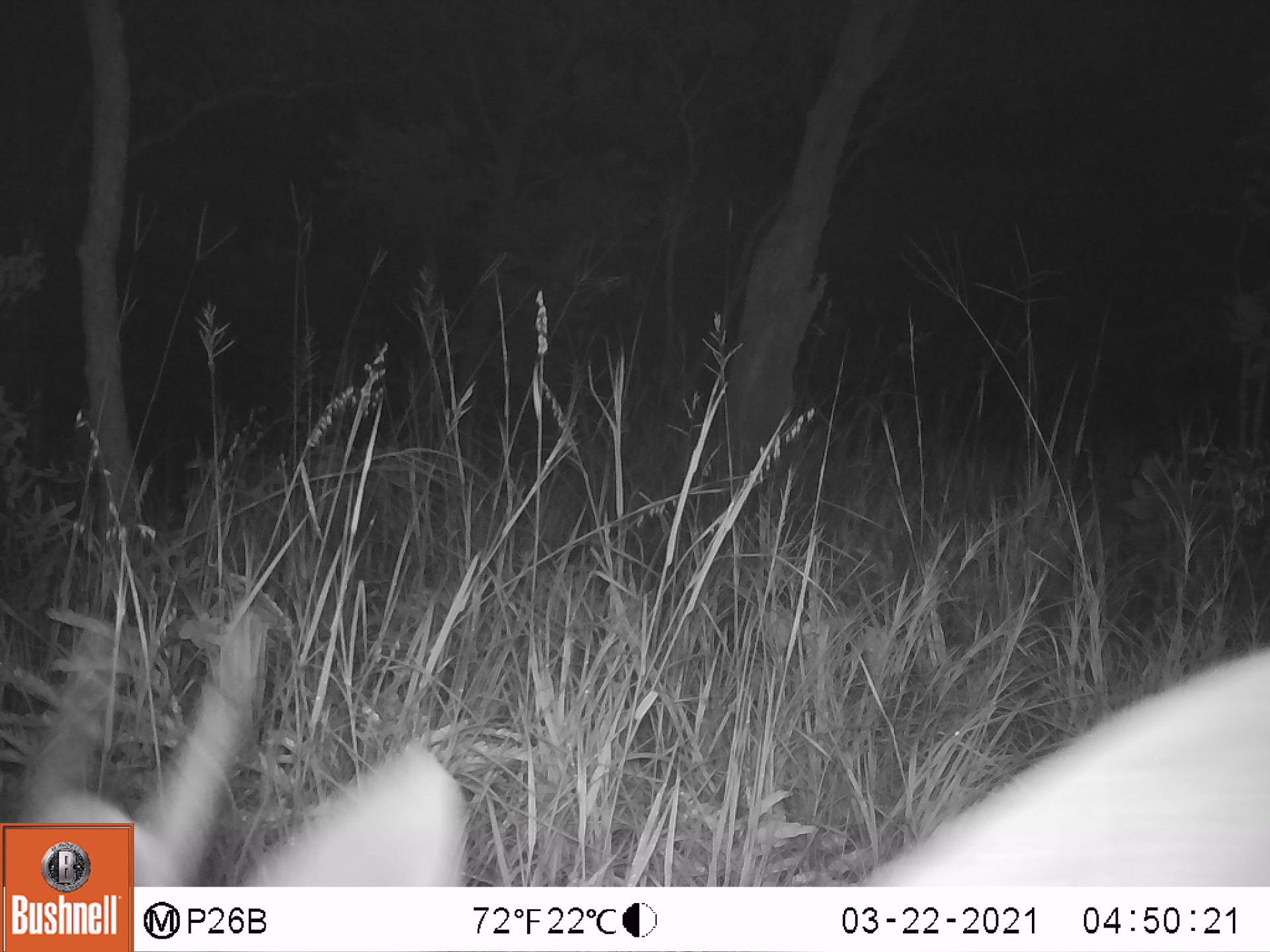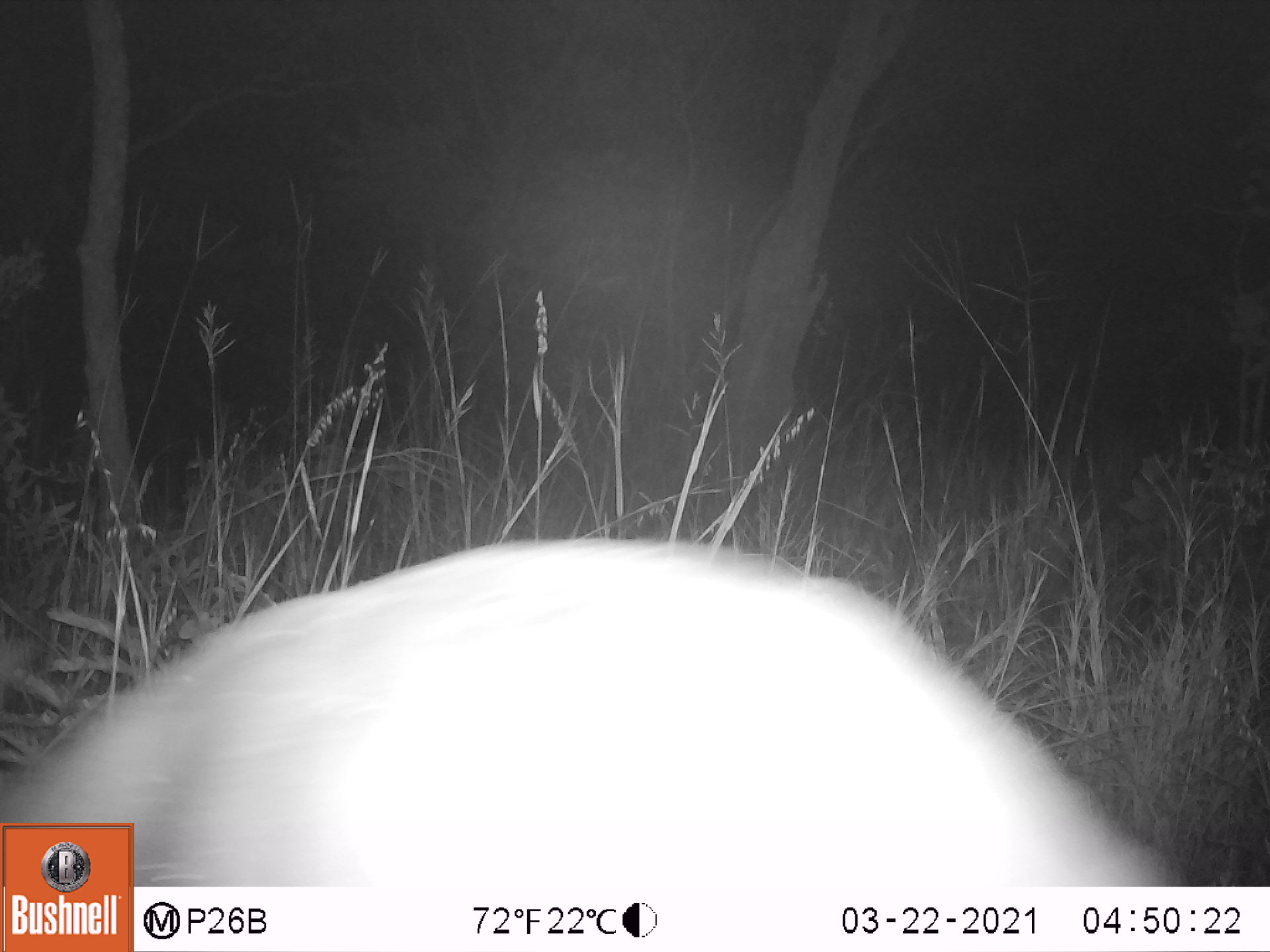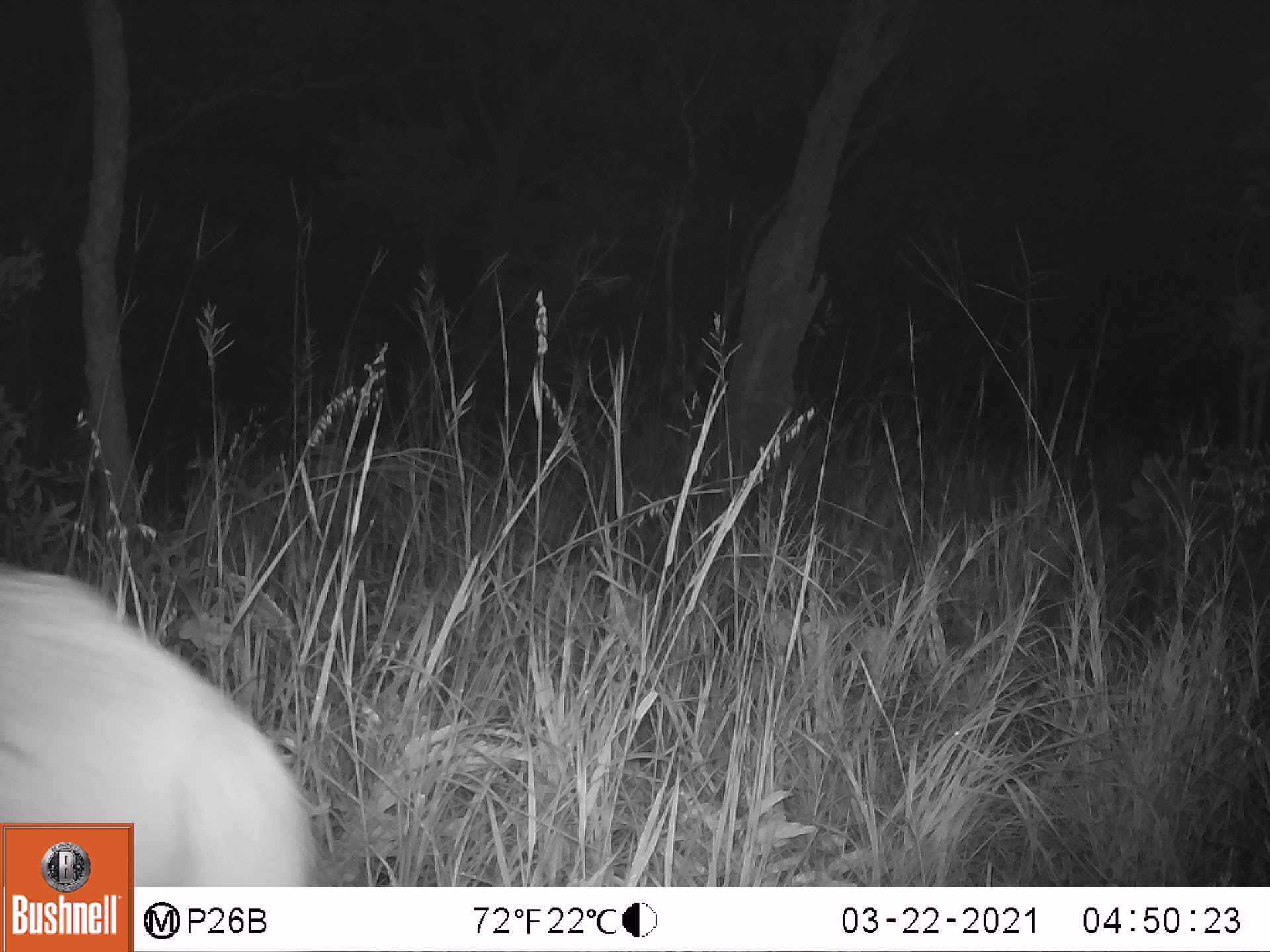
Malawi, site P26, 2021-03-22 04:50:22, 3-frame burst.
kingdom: Animalia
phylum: Chordata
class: Mammalia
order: Artiodactyla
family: Bovidae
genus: Tragelaphus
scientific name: Tragelaphus sylvaticus sylvaticus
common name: cape bushbuck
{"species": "cape bushbuck (Tragelaphus sylvaticus sylvaticus)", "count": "1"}